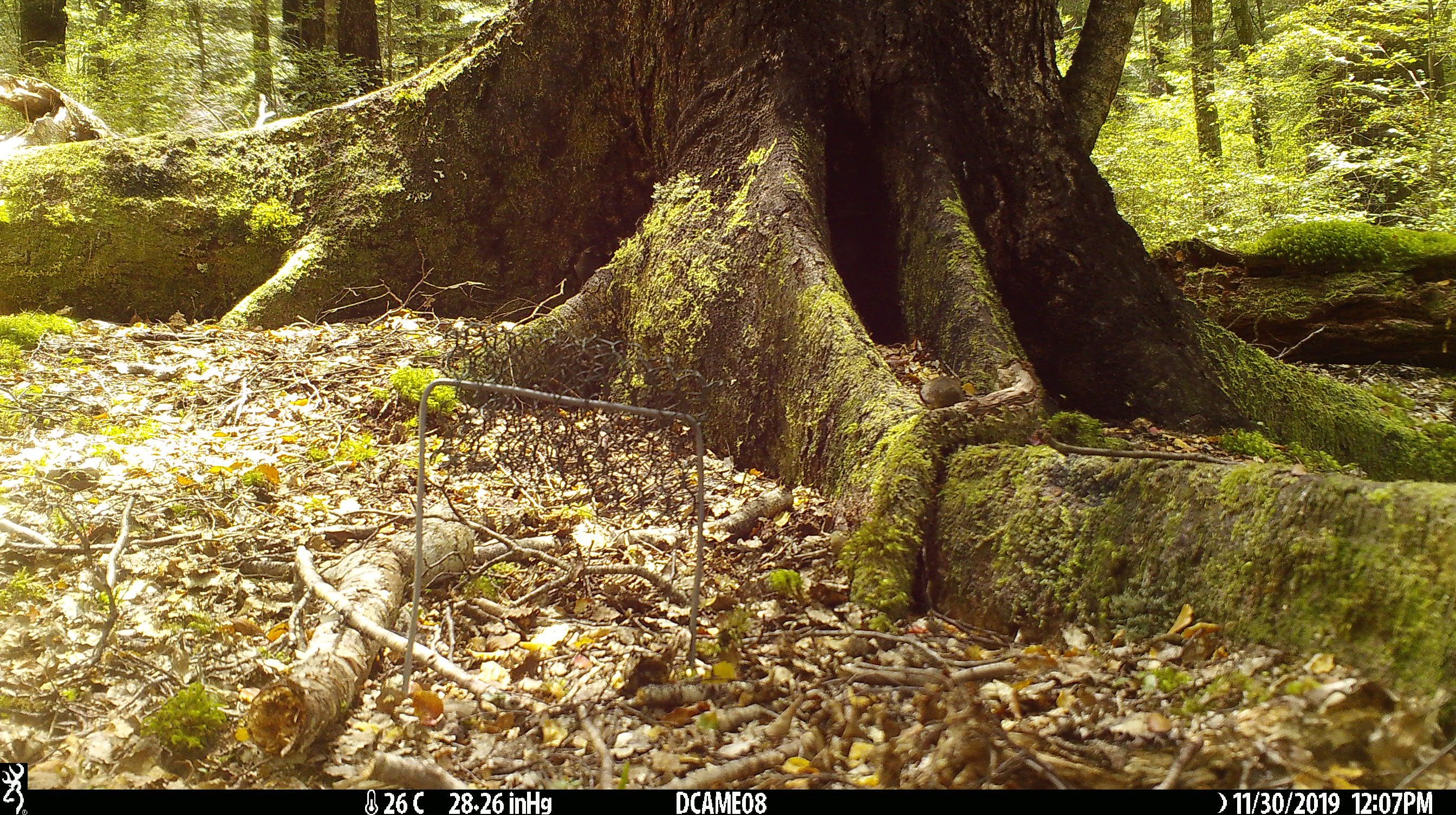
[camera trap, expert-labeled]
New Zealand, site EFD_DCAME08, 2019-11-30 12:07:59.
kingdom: Animalia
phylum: Chordata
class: Mammalia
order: Rodentia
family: Muridae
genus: Mus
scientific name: Mus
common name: mouse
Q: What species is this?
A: Mouse (Mus).